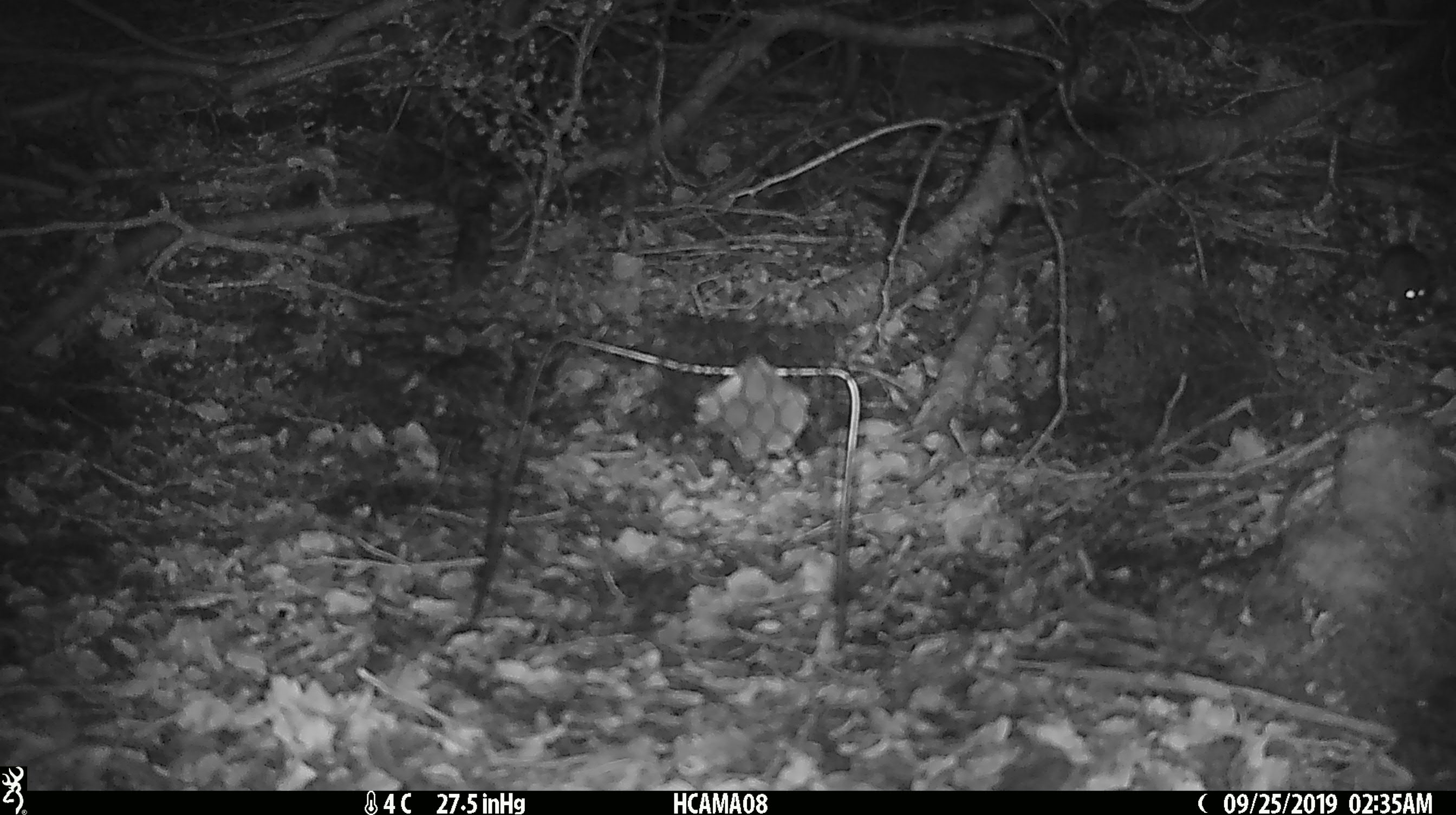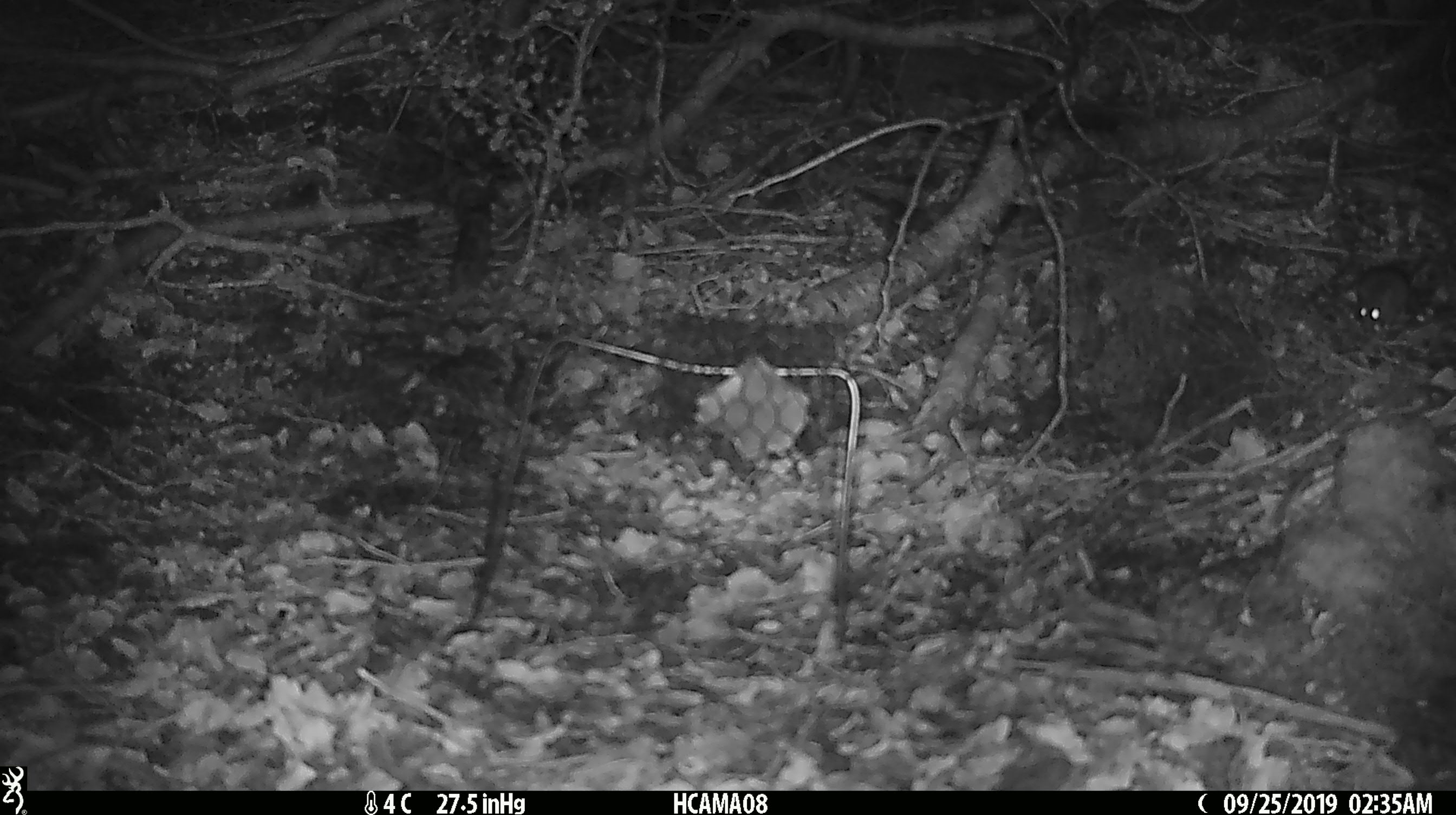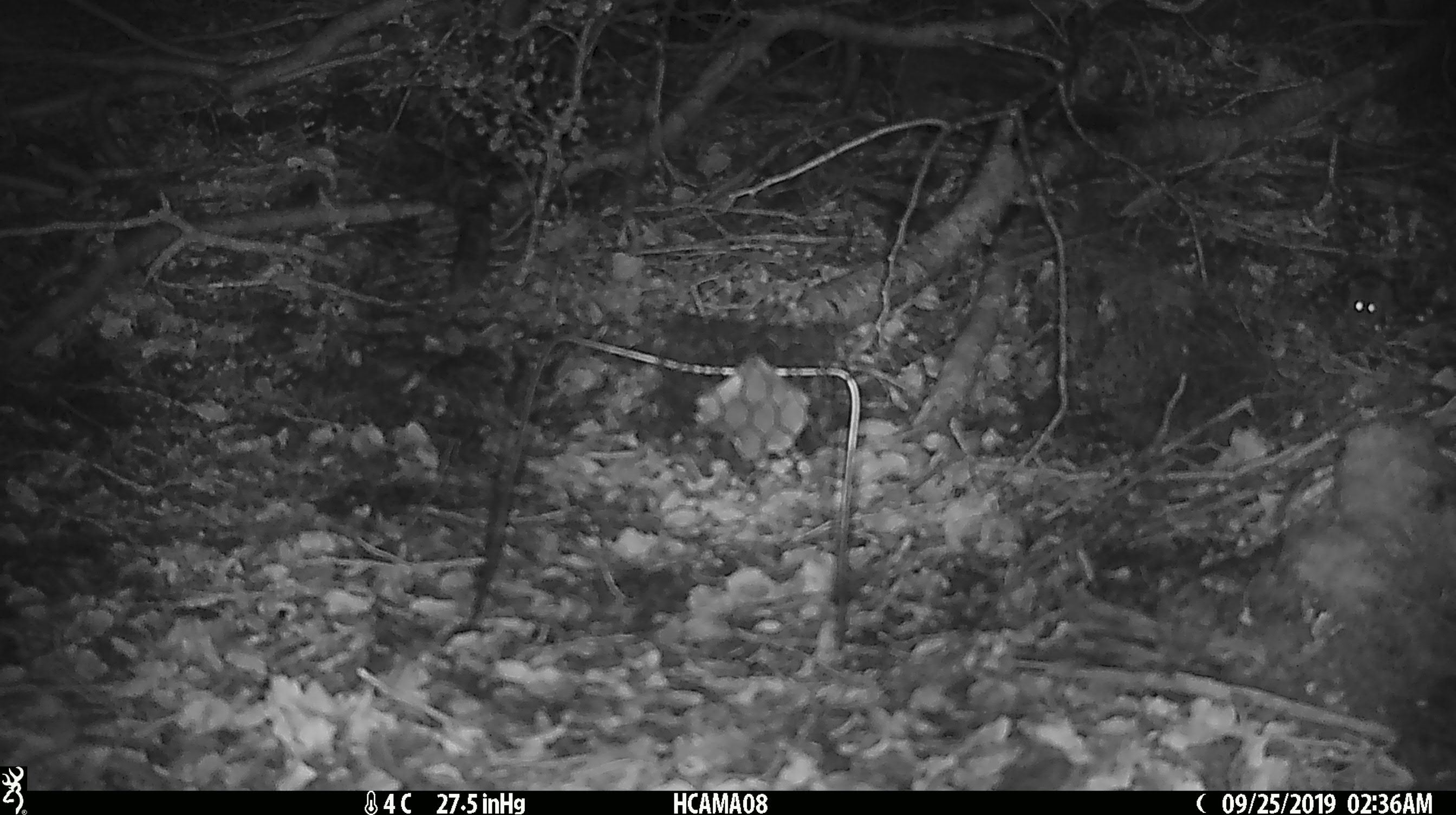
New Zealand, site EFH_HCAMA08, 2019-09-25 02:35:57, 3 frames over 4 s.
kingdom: Animalia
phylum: Chordata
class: Mammalia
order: Rodentia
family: Muridae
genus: Mus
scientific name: Mus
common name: mouse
Mouse (Mus).